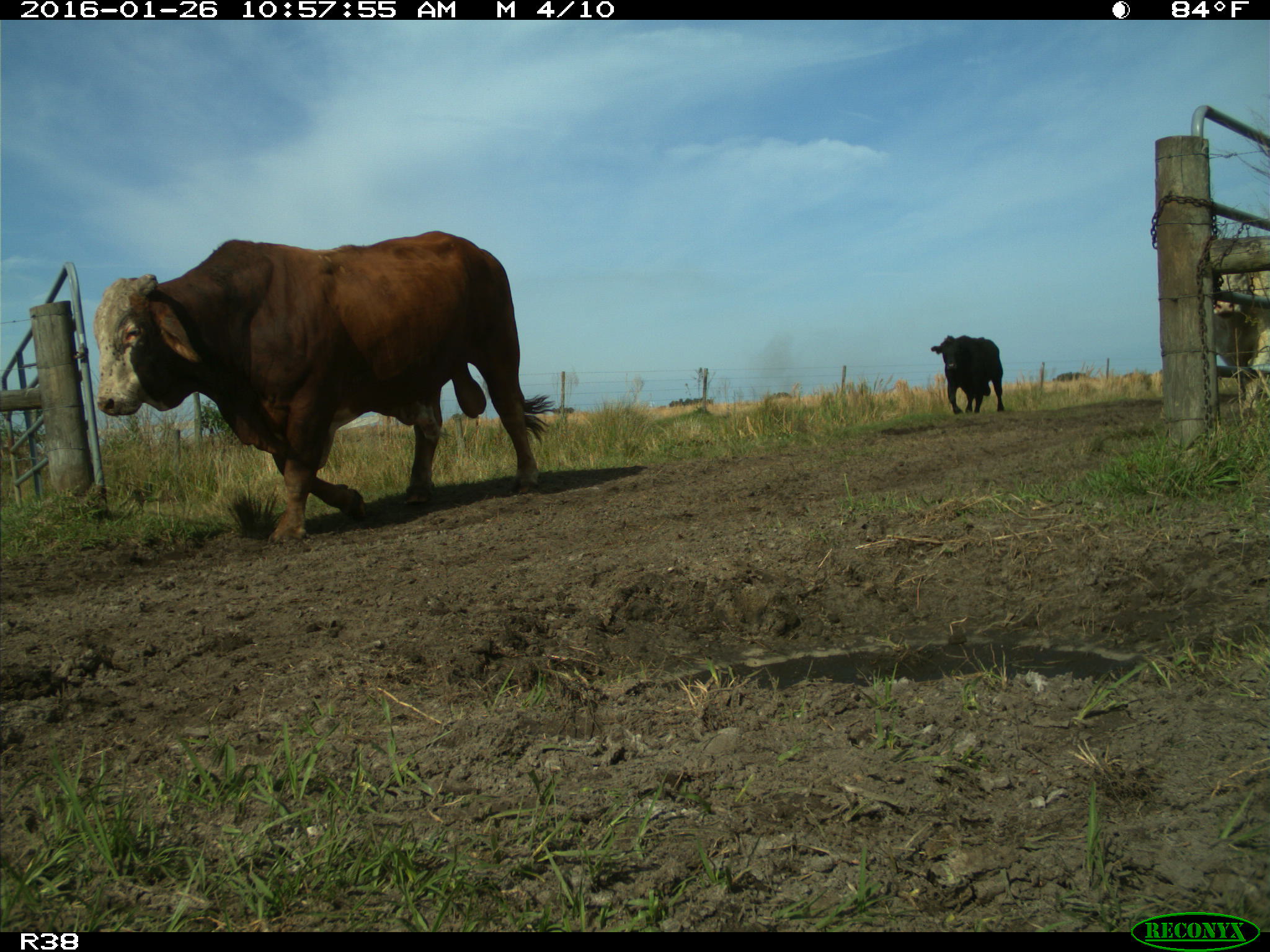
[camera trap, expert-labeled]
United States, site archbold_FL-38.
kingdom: Animalia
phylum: Chordata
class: Mammalia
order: Artiodactyla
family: Bovidae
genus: Bos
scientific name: Bos taurus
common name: domestic cow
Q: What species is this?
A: Bos taurus (domestic cow).